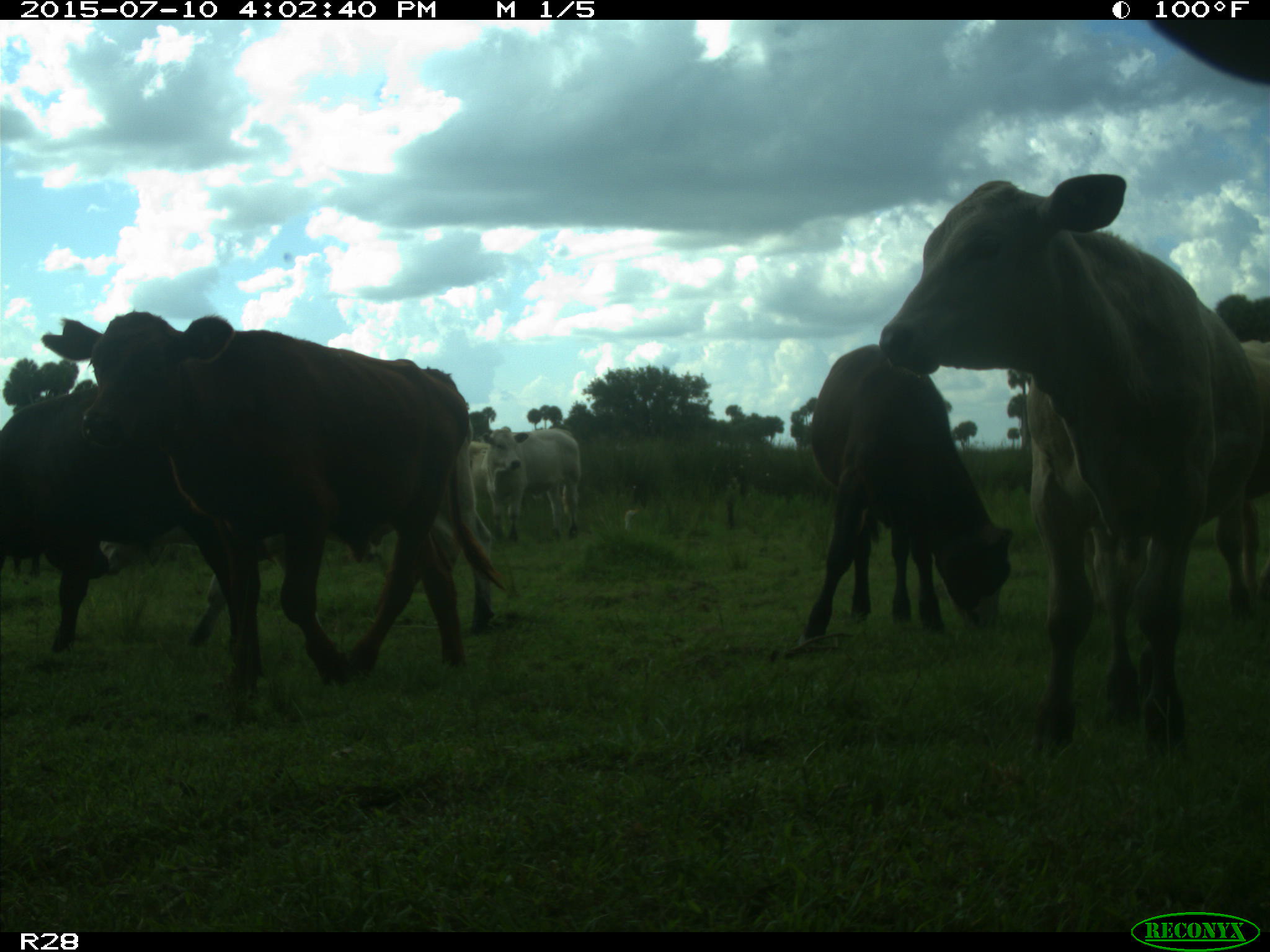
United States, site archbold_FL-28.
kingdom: Animalia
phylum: Chordata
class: Mammalia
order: Artiodactyla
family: Bovidae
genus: Bos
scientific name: Bos taurus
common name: domestic cow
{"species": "Bos taurus (domestic cow)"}